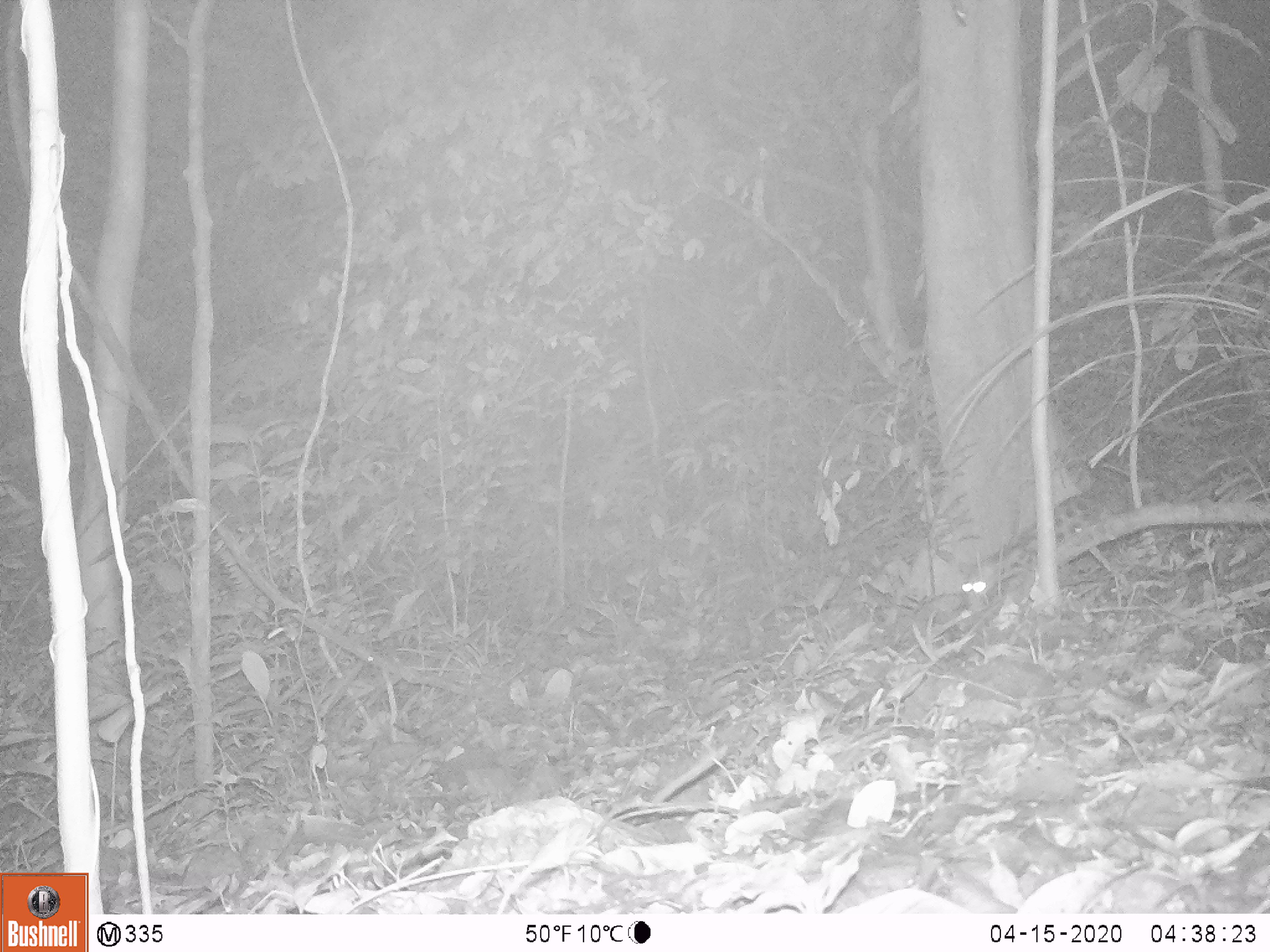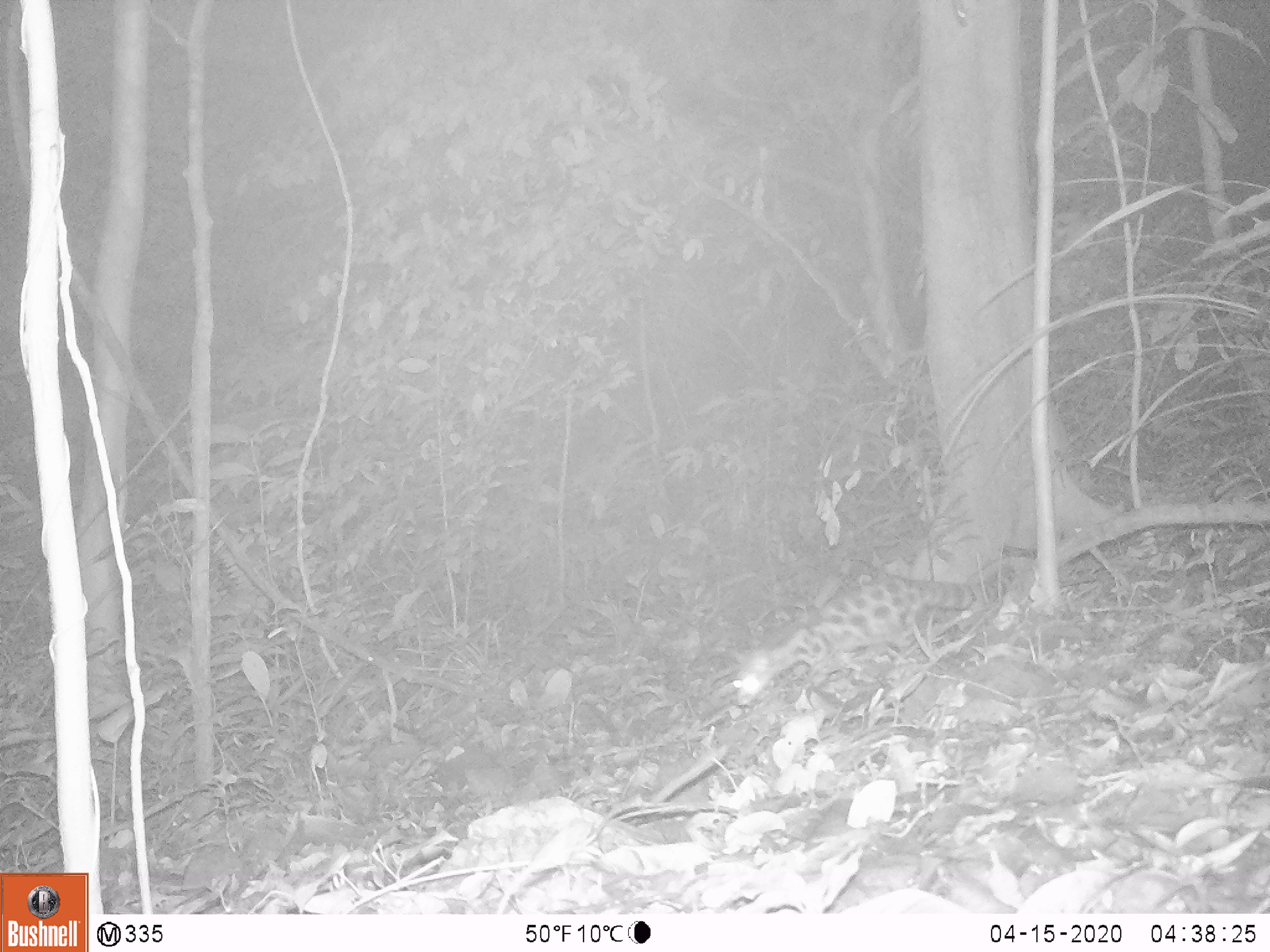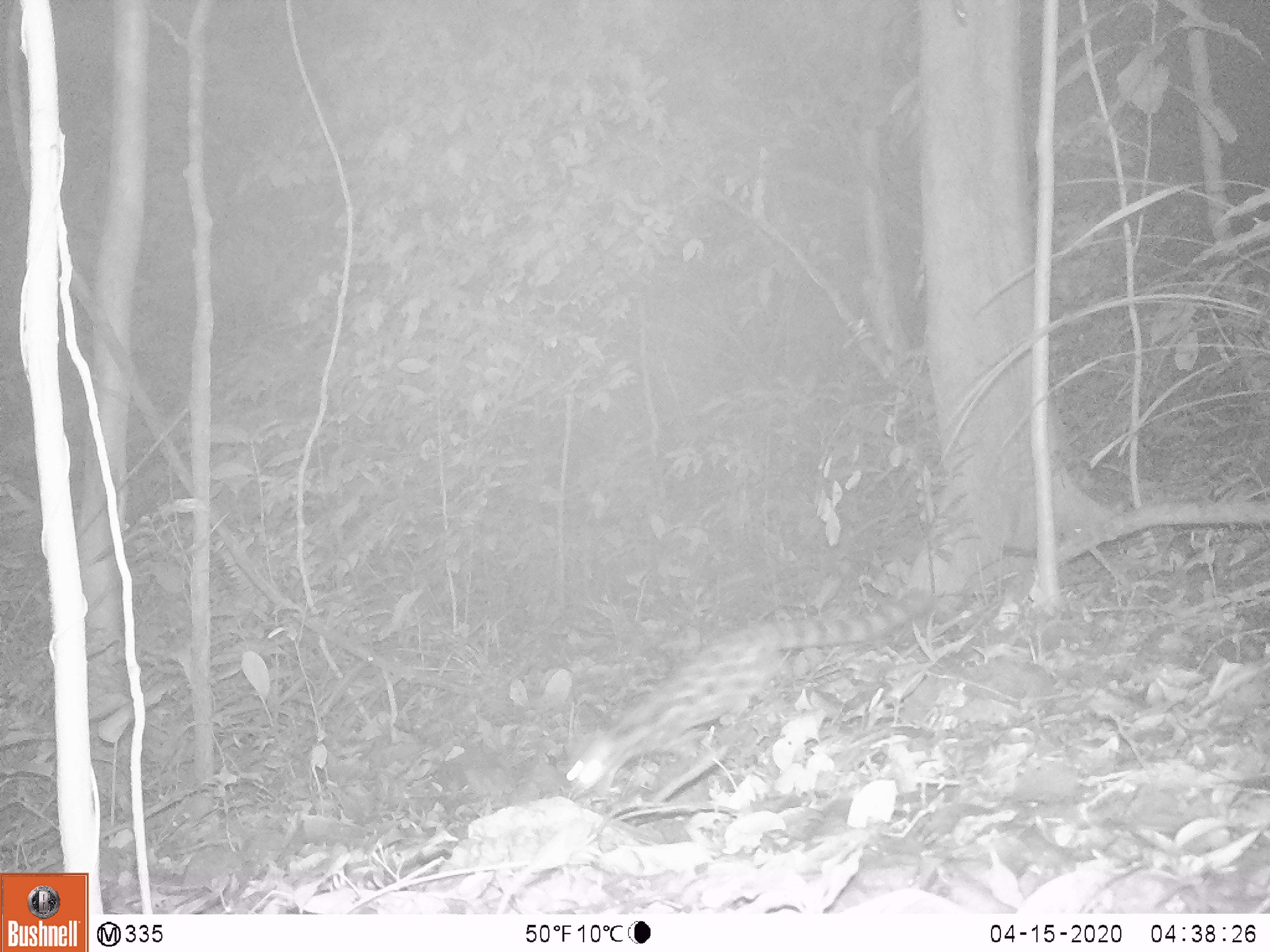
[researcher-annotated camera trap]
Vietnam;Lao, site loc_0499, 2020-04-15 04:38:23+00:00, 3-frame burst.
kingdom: Animalia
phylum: Chordata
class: Mammalia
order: Carnivora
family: Prionodontidae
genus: Prionodon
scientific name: Prionodon pardicolor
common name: spotted linsang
Spotted linsang (Prionodon pardicolor). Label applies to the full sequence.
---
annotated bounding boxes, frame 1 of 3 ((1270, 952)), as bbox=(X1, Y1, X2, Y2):
spotted linsang: bbox=(959, 479, 1149, 614)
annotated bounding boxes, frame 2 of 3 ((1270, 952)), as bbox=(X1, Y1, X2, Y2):
spotted linsang: bbox=(726, 576, 977, 707)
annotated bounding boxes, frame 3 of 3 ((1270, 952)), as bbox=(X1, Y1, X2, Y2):
spotted linsang: bbox=(556, 583, 934, 811)